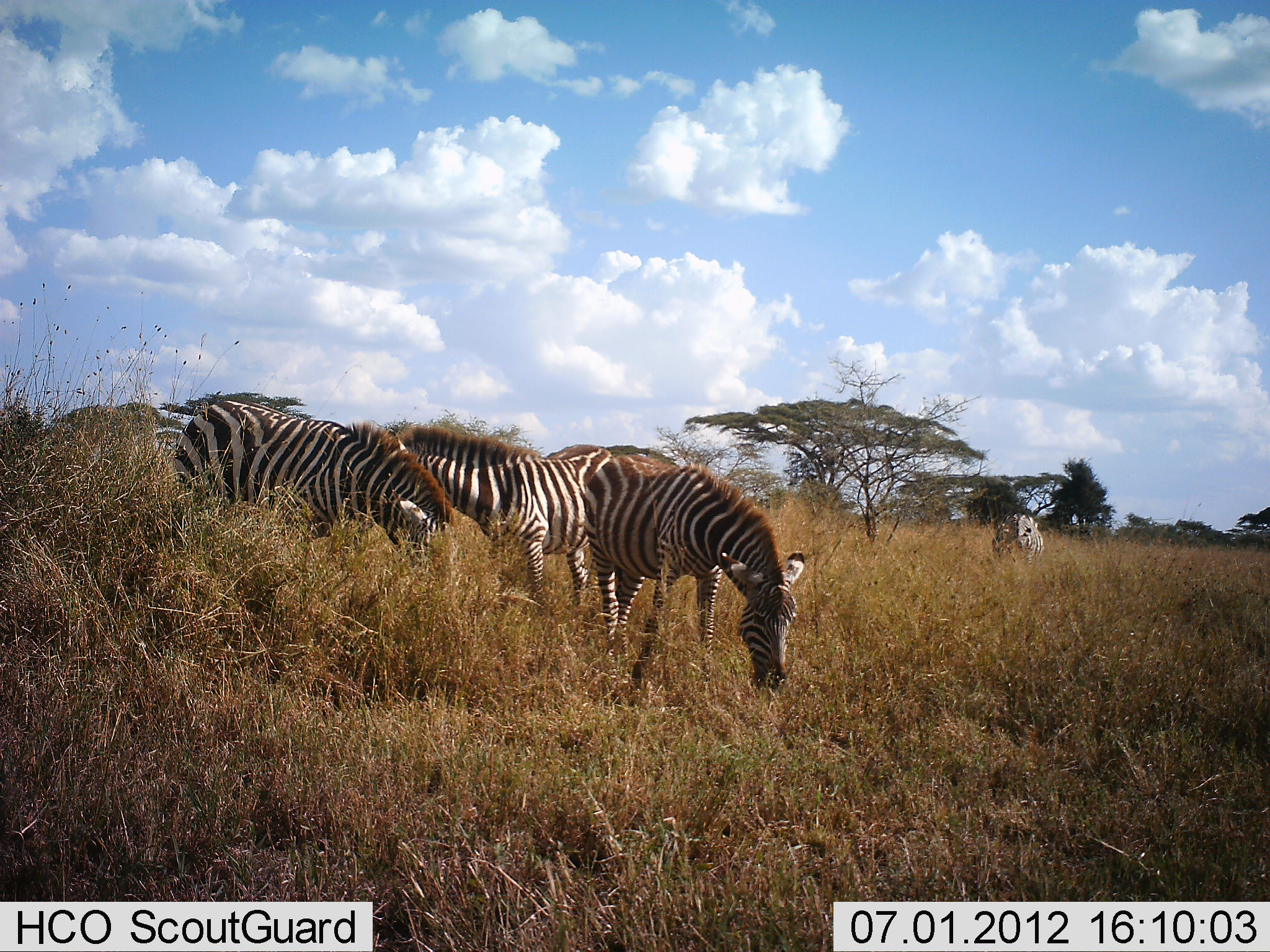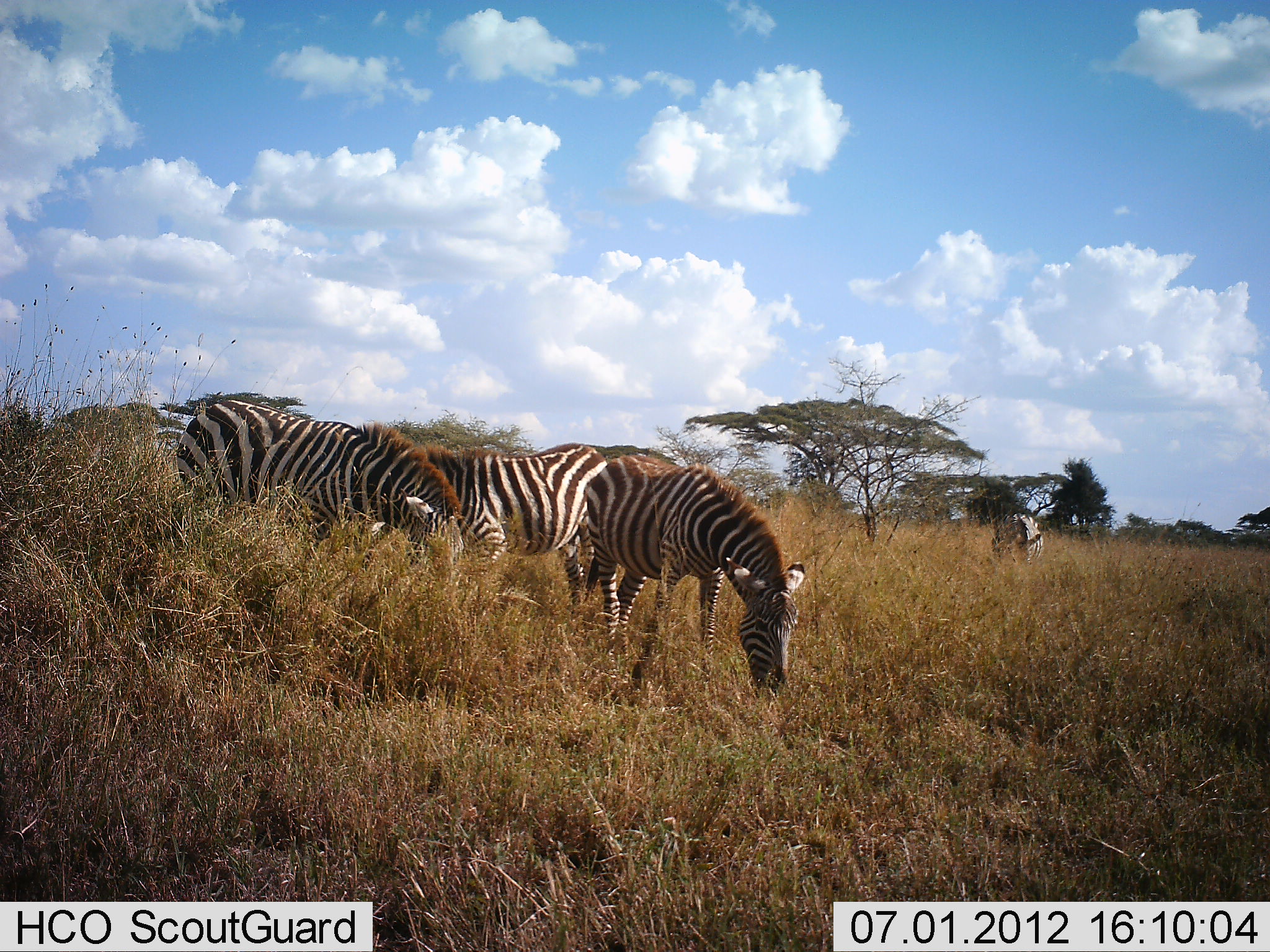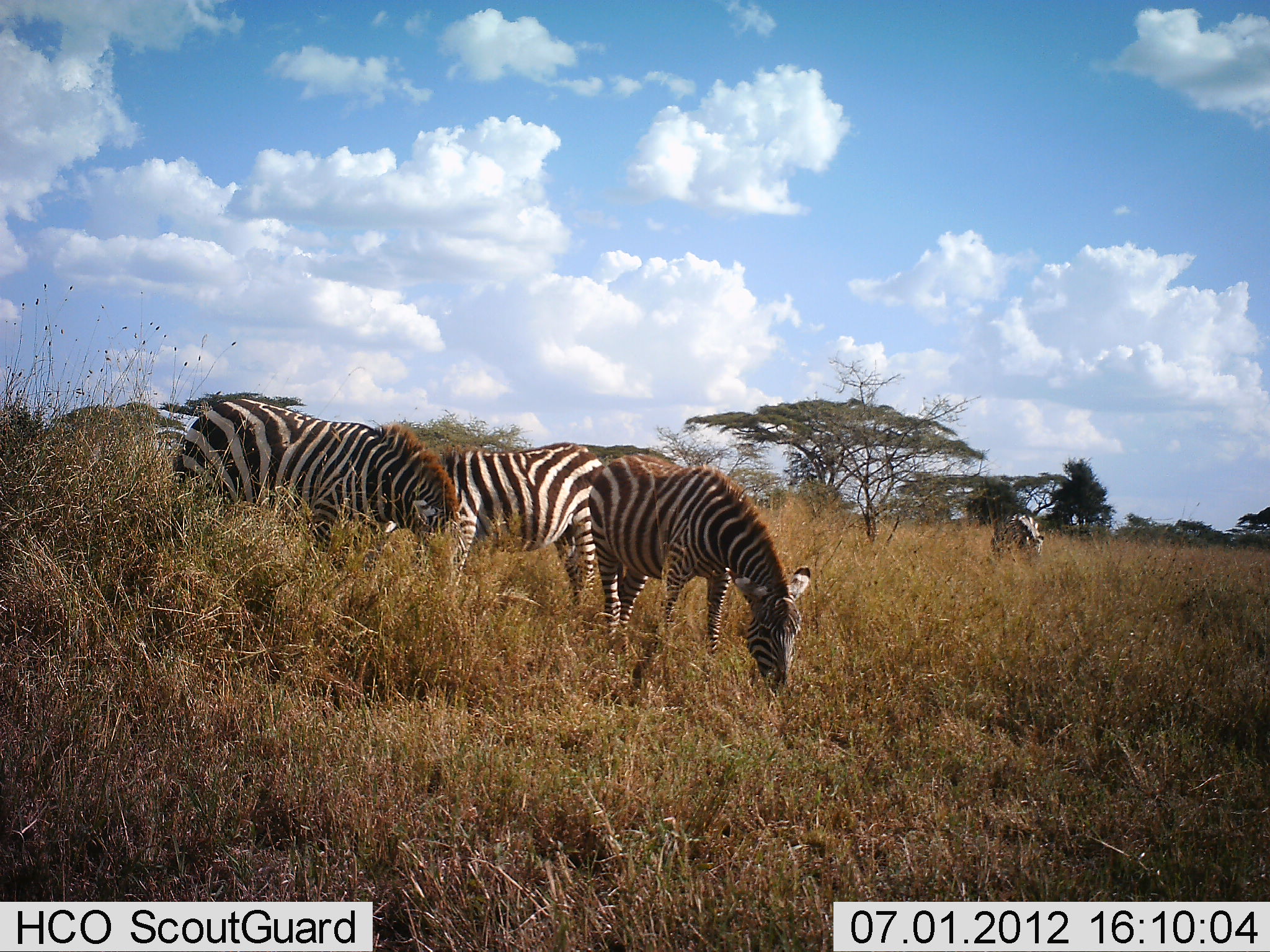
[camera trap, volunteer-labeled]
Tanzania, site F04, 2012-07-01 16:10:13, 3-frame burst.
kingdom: Animalia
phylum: Chordata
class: Mammalia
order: Perissodactyla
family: Equidae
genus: Equus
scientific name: Equus quagga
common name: plains zebra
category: zebra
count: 4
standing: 30%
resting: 0%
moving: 0%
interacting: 10%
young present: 10%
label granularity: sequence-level